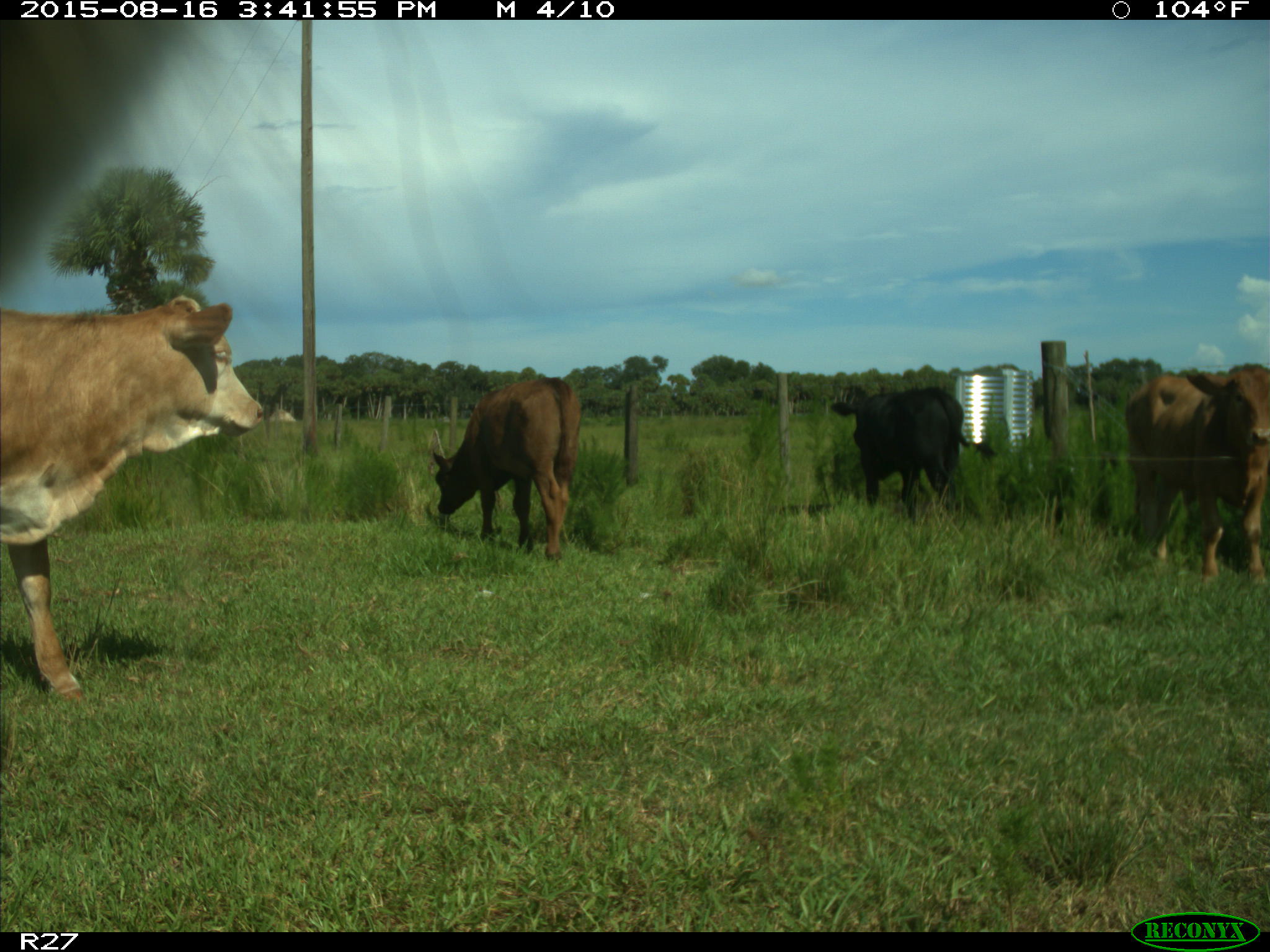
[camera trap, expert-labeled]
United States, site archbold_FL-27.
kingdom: Animalia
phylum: Chordata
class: Mammalia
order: Artiodactyla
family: Bovidae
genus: Bos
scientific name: Bos taurus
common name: domestic cow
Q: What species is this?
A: Bos taurus (domestic cow).